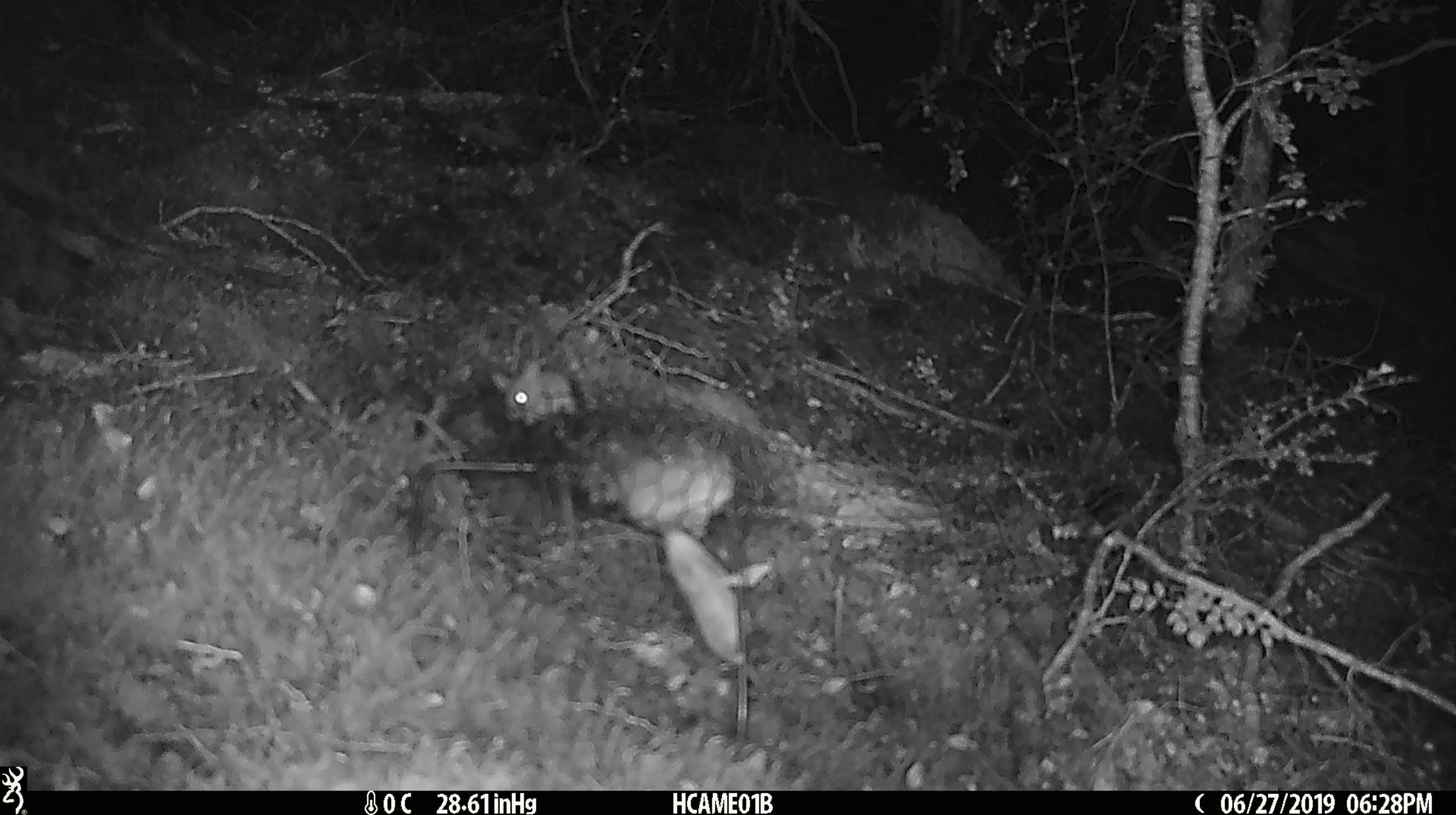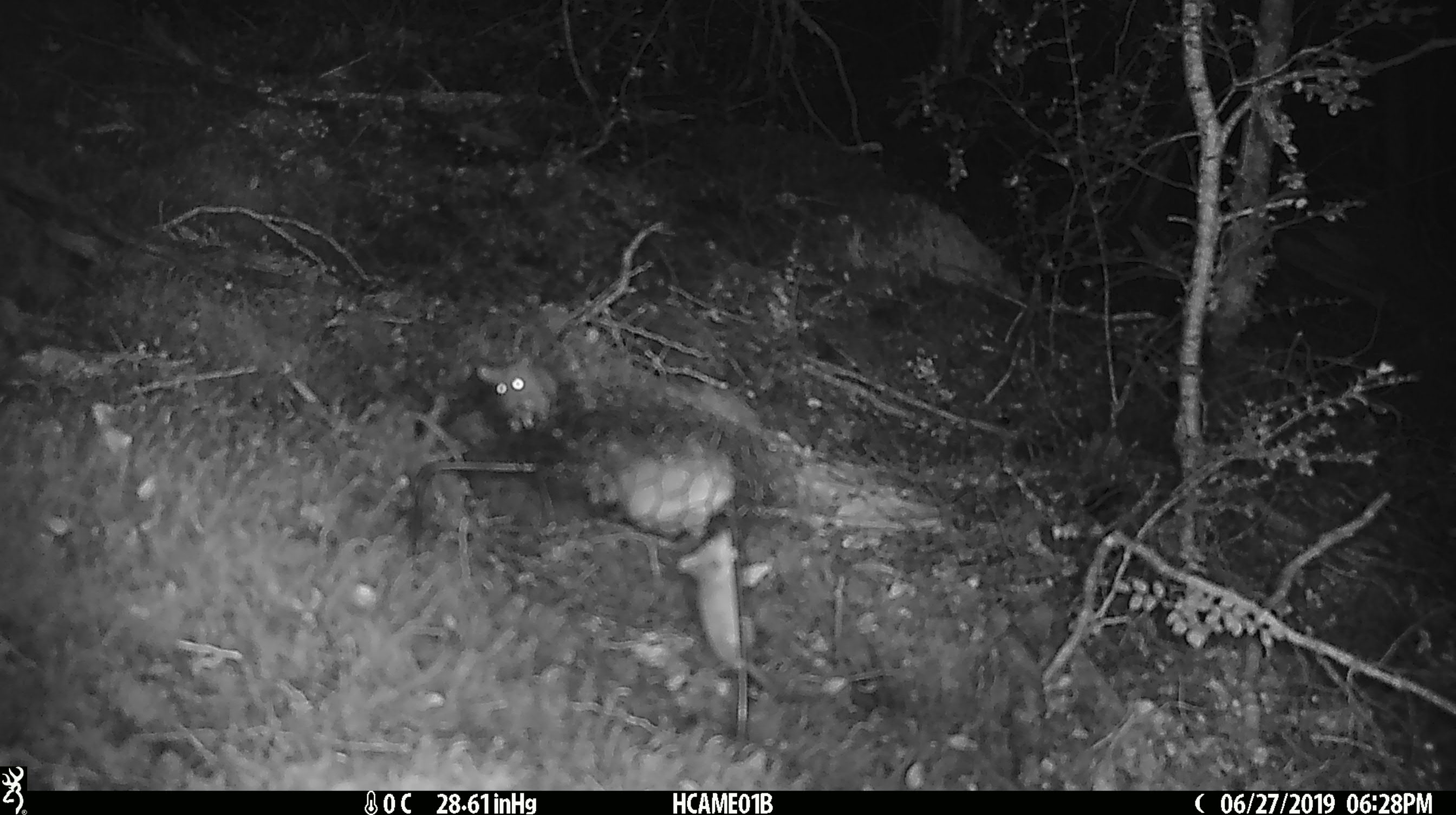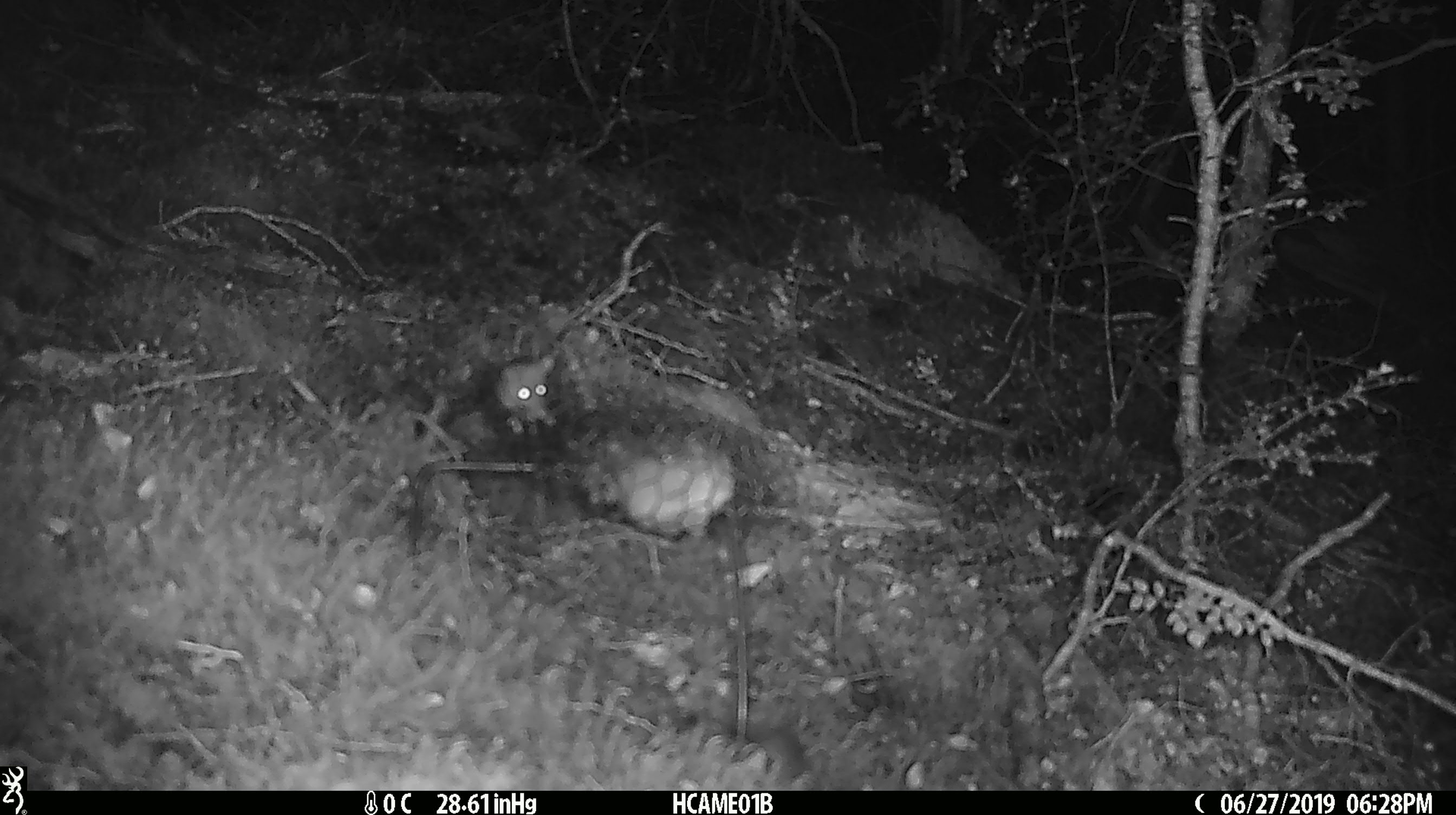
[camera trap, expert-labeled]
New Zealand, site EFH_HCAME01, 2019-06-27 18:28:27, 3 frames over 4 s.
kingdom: Animalia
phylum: Chordata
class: Mammalia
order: Rodentia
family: Muridae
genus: Mus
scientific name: Mus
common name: mouse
Mouse (Mus).